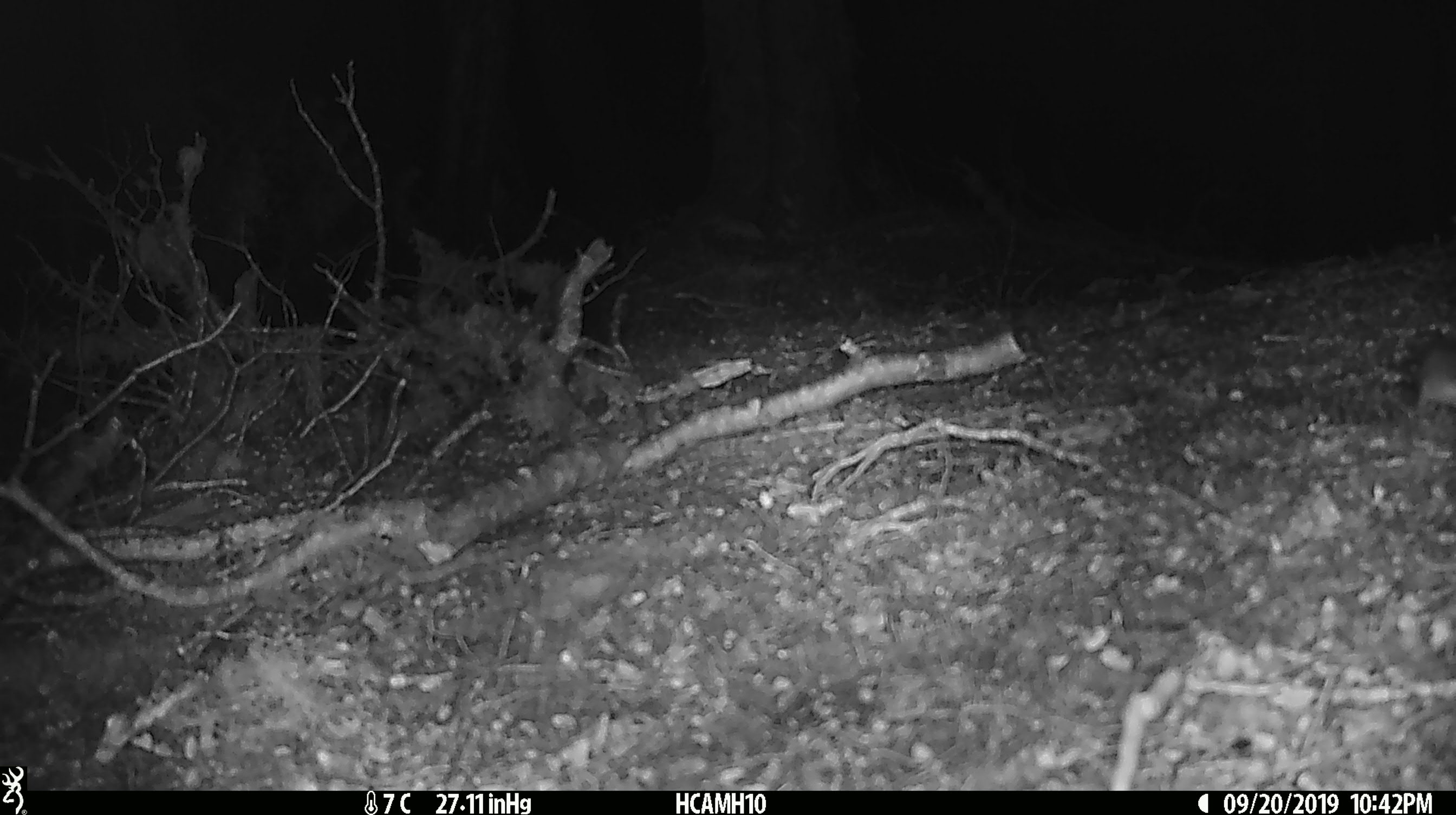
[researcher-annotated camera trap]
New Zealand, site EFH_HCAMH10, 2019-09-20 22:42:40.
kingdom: Animalia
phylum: Chordata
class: Mammalia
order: Rodentia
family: Muridae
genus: Mus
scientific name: Mus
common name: mouse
Mouse (Mus).